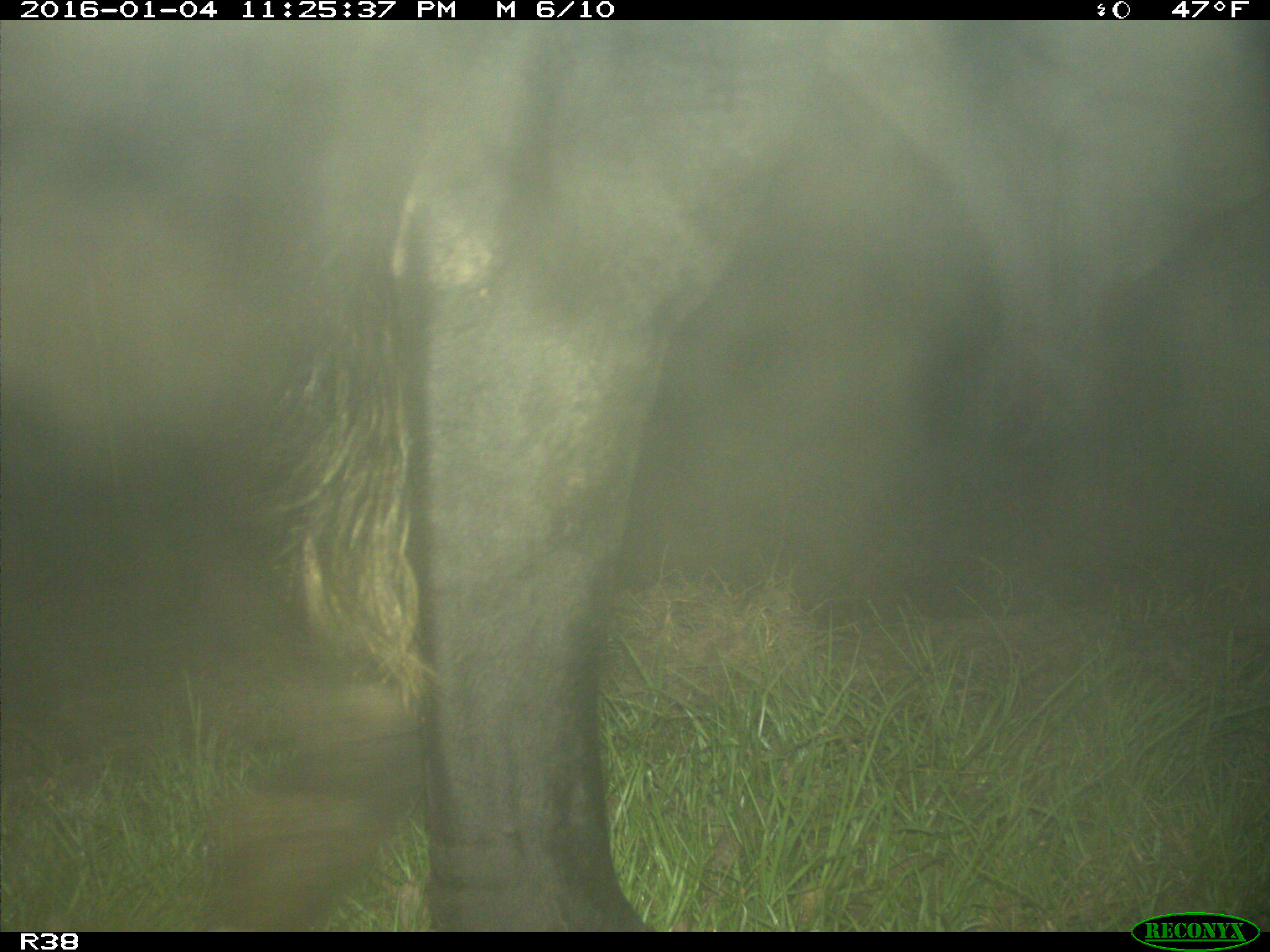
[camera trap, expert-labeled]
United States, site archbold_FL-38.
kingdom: Animalia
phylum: Chordata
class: Mammalia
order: Artiodactyla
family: Bovidae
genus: Bos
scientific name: Bos taurus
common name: domestic cow